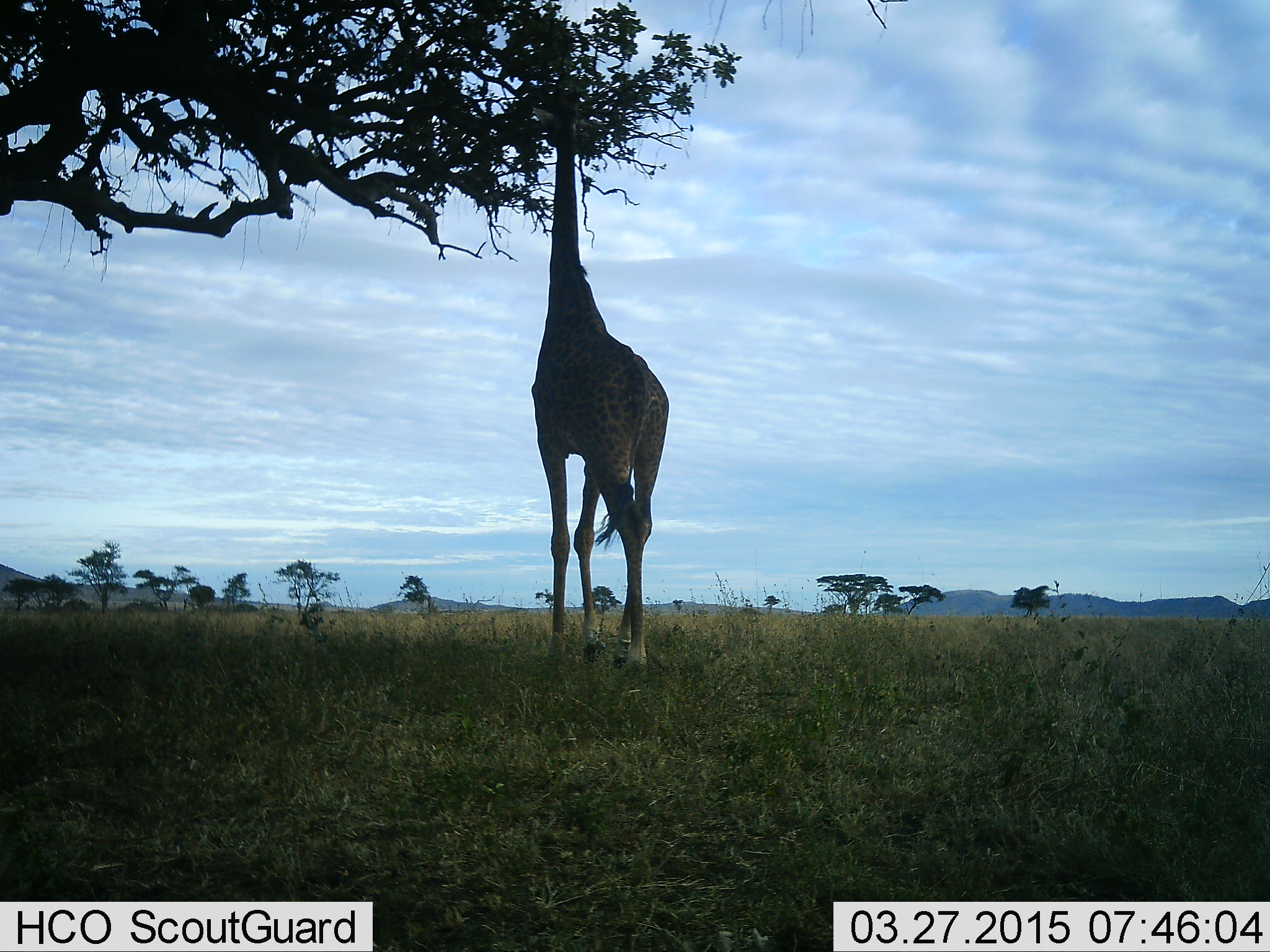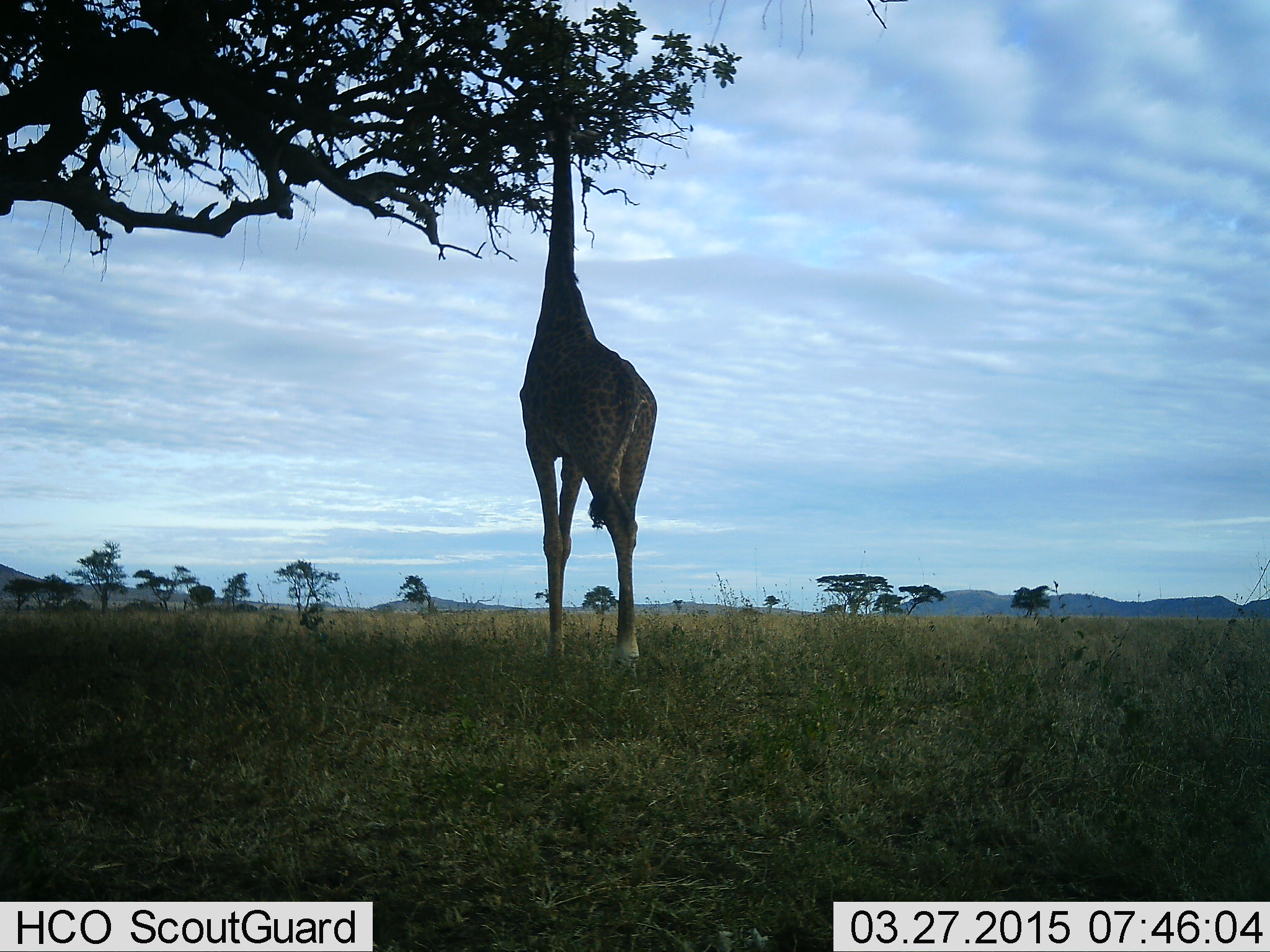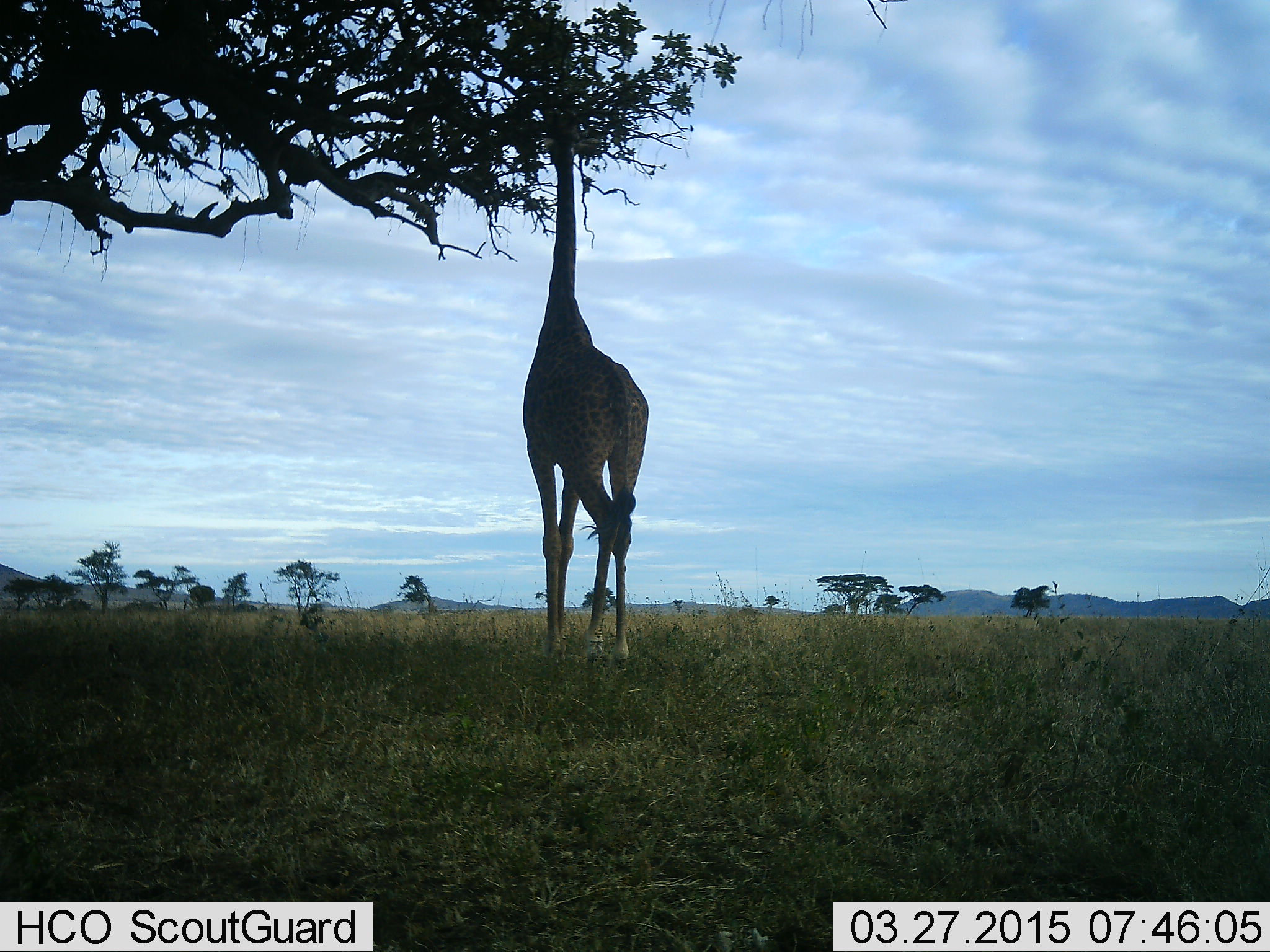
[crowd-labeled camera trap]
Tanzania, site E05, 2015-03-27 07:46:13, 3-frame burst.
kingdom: Animalia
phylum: Chordata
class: Mammalia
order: Artiodactyla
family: Giraffidae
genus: Giraffa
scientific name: Giraffa camelopardalis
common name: giraffe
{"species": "giraffe (Giraffa camelopardalis)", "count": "1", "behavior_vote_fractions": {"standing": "30%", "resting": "0%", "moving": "0%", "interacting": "0%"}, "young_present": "0%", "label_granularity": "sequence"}